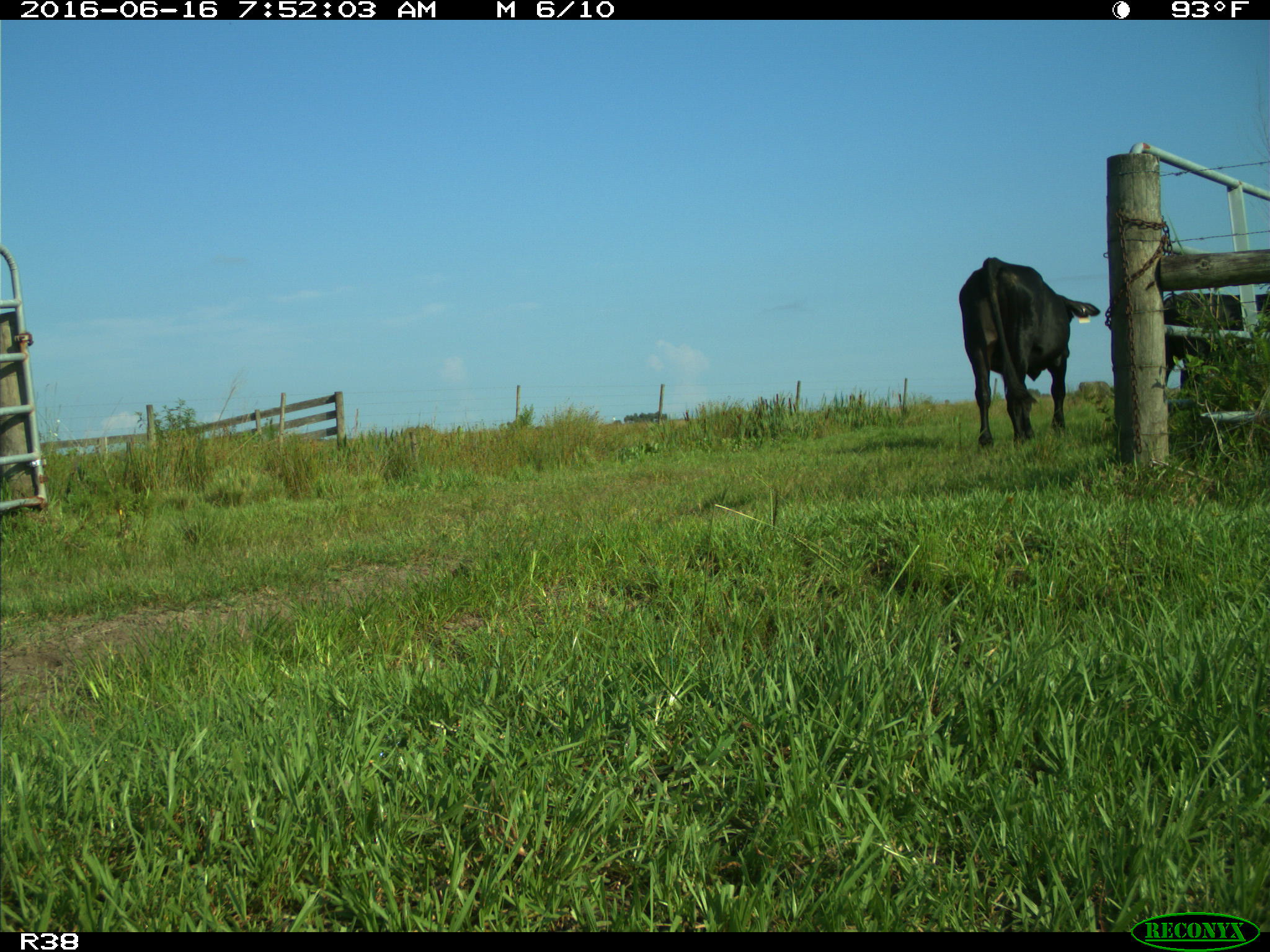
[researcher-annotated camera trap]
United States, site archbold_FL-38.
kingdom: Animalia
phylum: Chordata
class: Mammalia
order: Artiodactyla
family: Bovidae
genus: Bos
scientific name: Bos taurus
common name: domestic cow